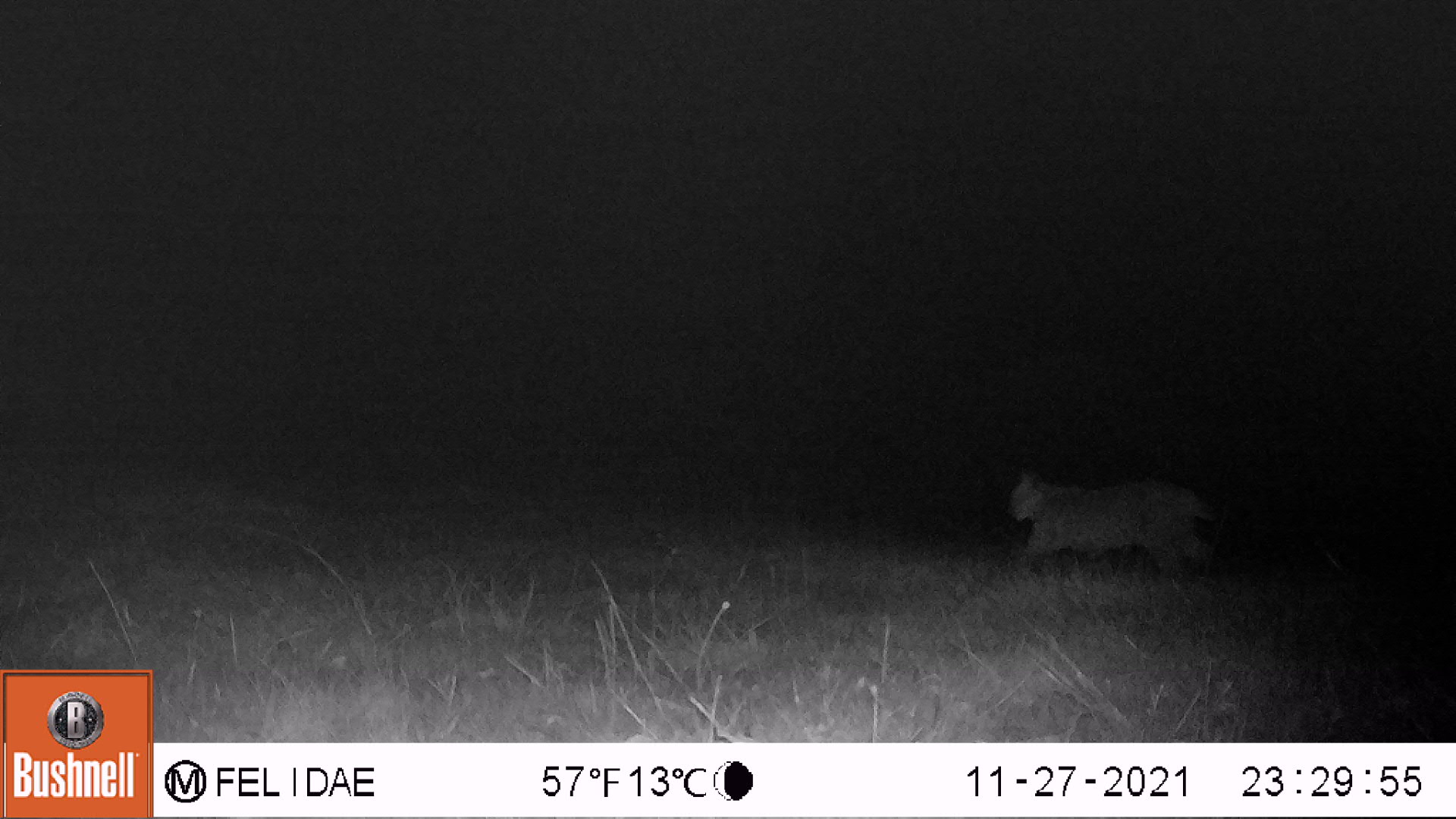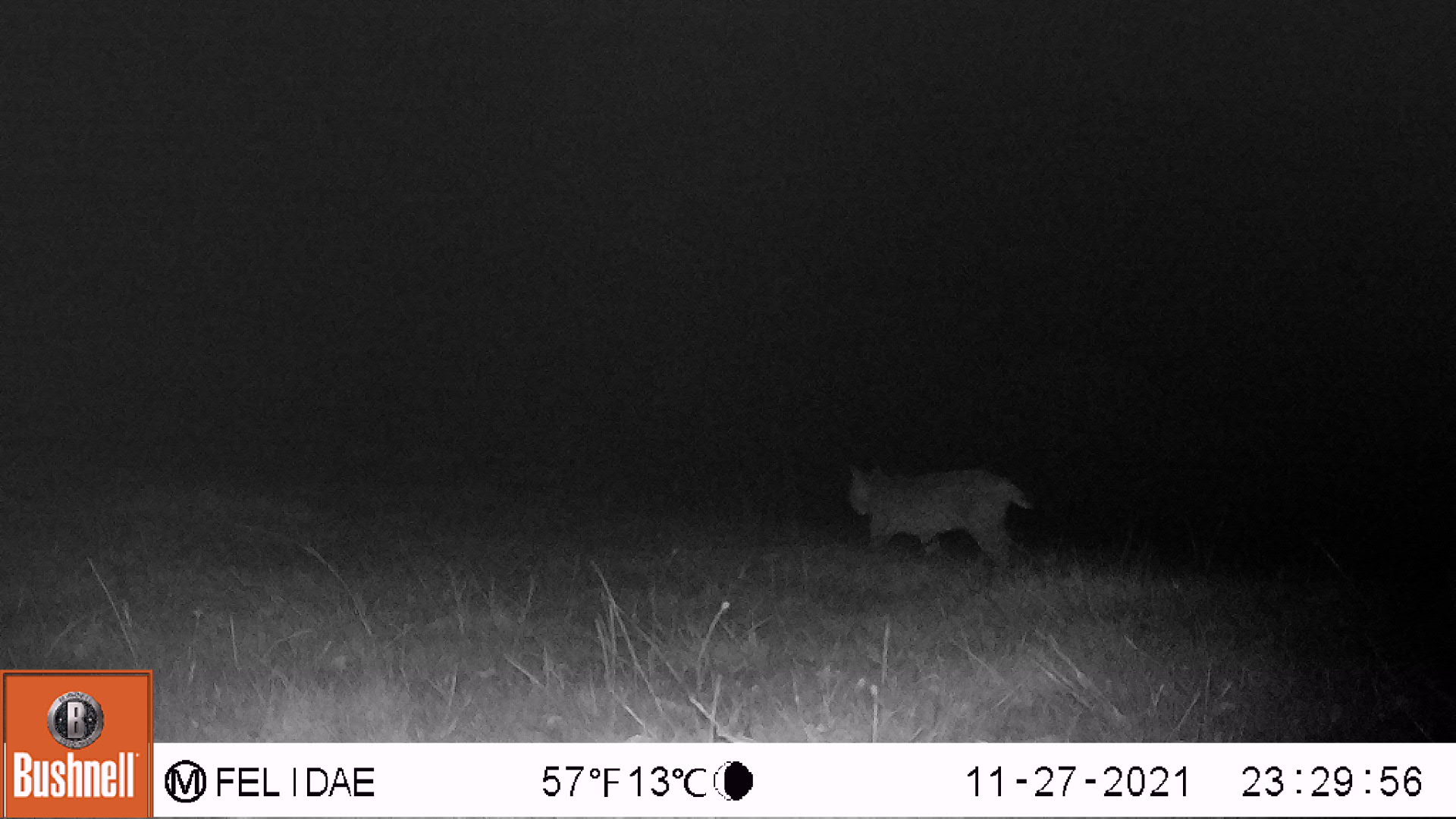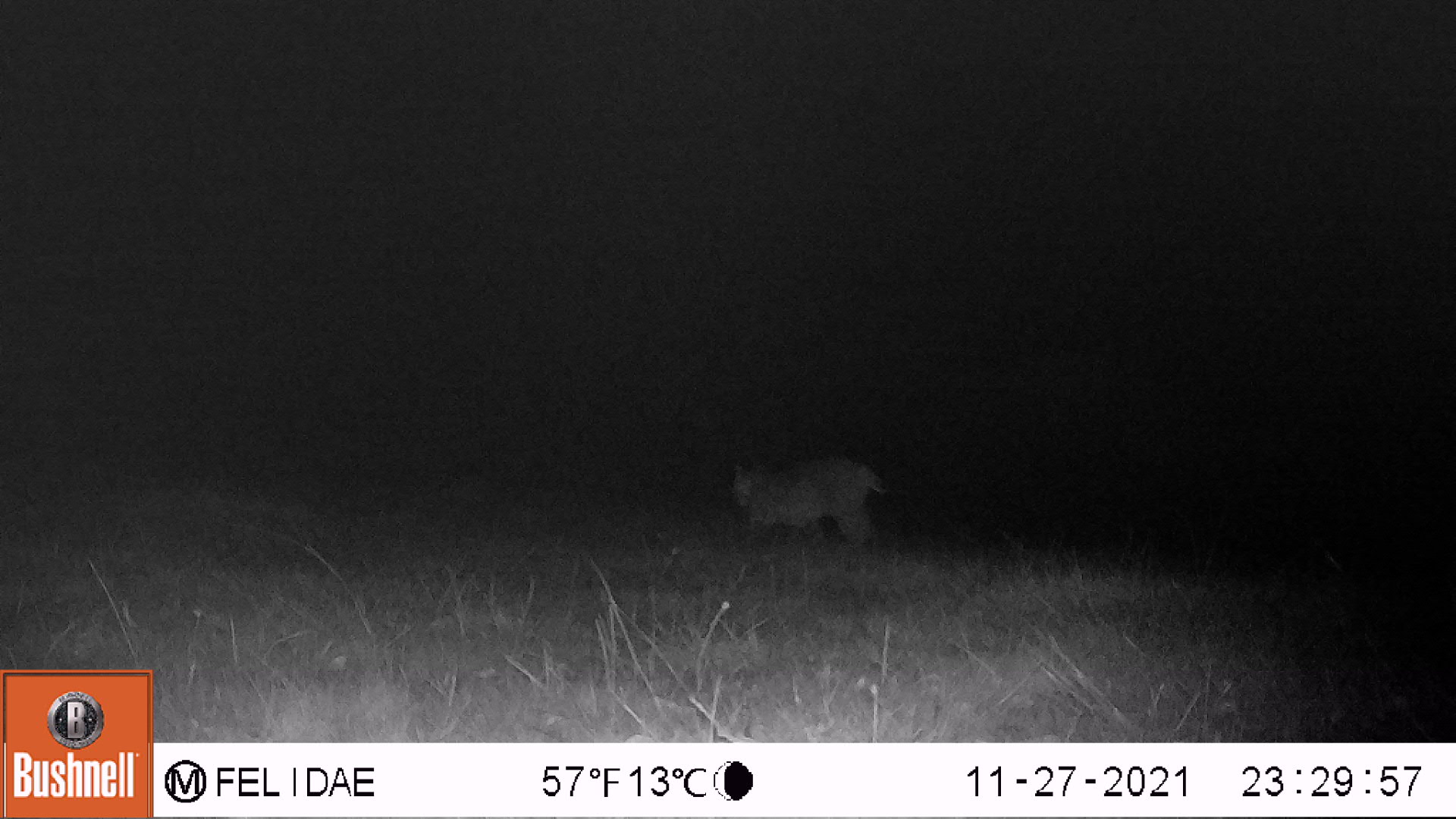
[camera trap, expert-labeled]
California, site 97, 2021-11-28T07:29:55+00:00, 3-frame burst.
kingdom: Animalia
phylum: Chordata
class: Mammalia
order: Carnivora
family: Felidae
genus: Lynx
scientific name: Lynx rufus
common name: bobcat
Bobcat (Lynx rufus).